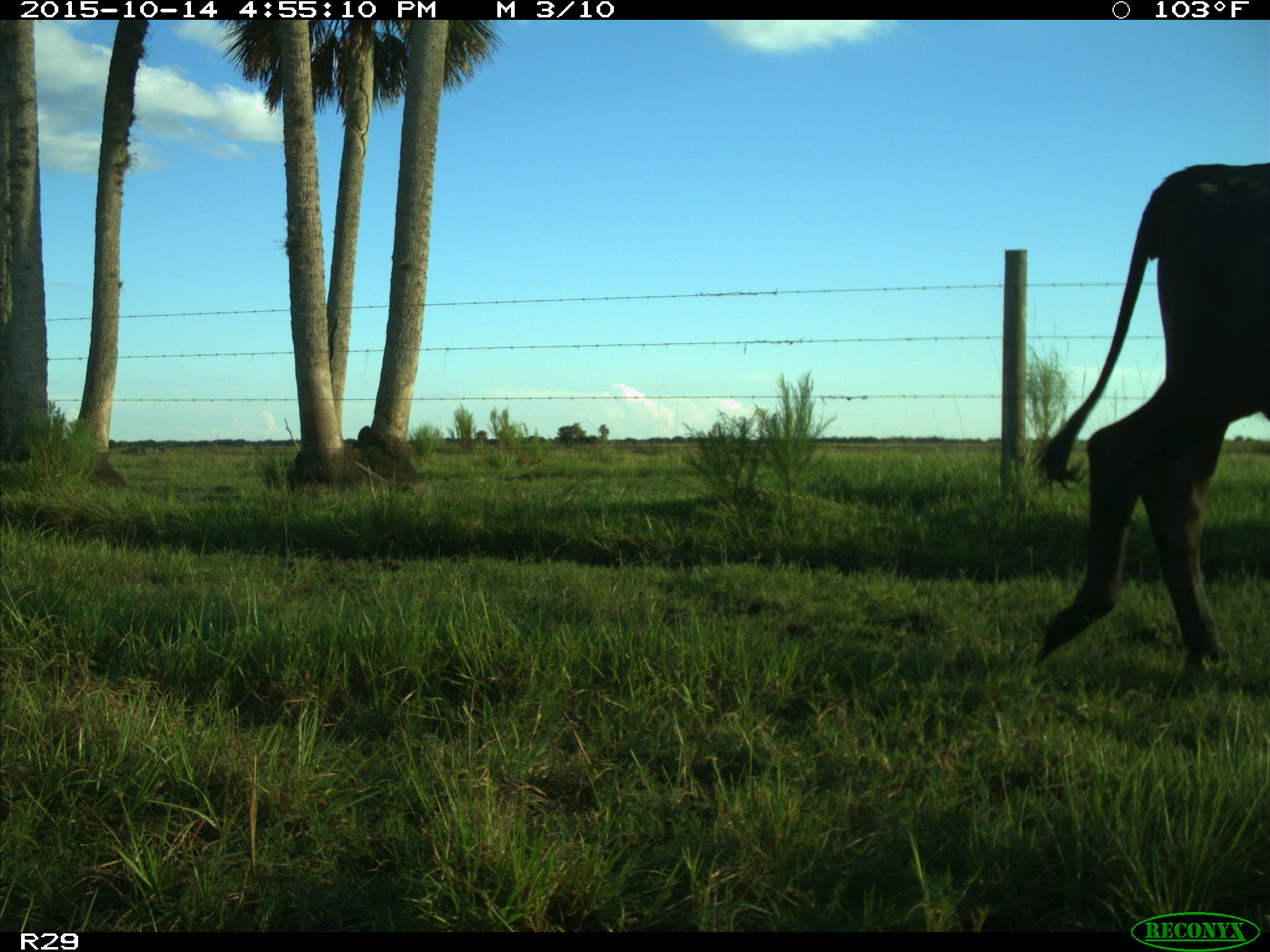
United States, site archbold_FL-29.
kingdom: Animalia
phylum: Chordata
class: Mammalia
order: Artiodactyla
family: Bovidae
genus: Bos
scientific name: Bos taurus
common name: domestic cow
Bos taurus (domestic cow).